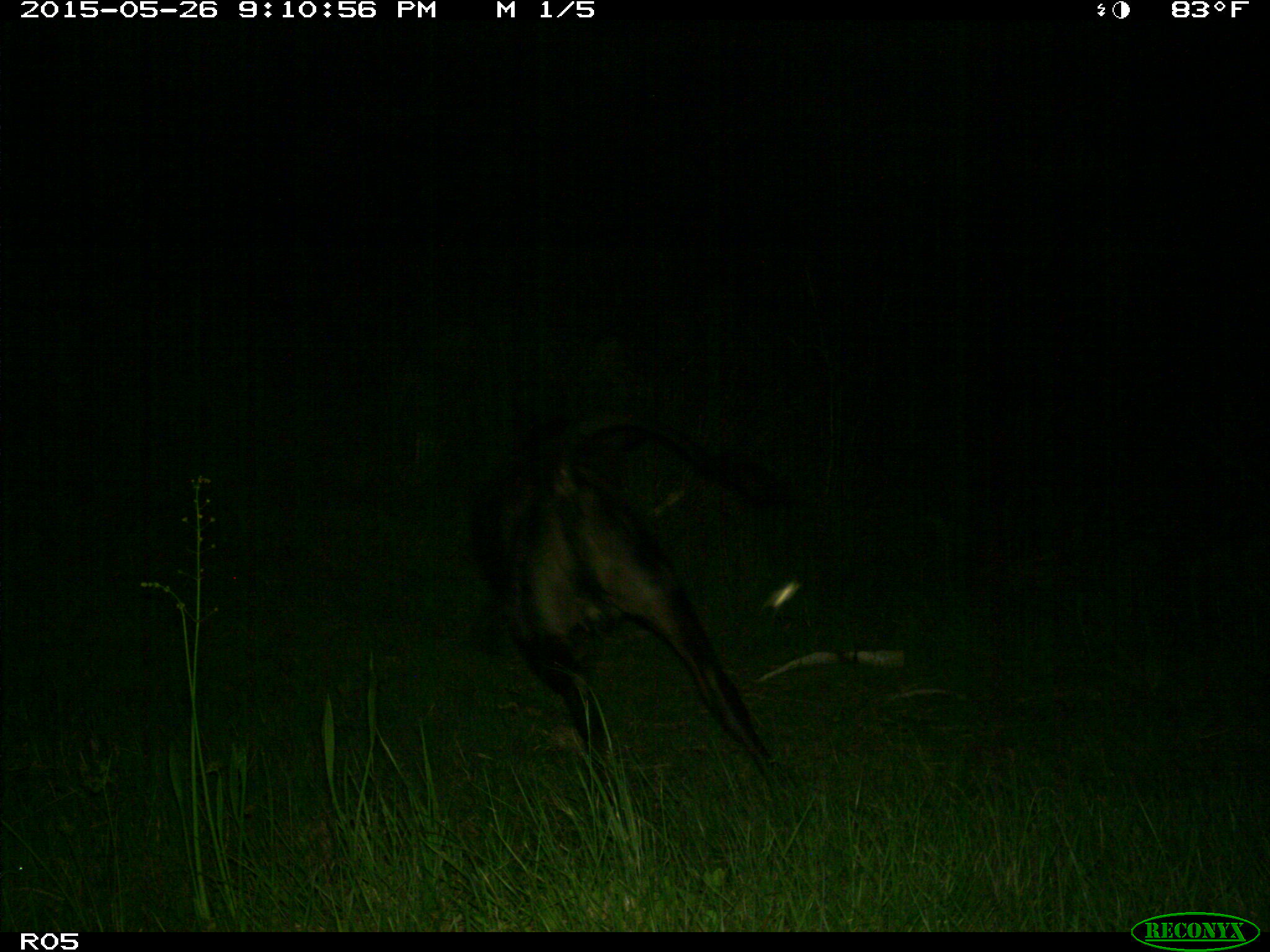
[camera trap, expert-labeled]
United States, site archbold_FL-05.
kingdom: Animalia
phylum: Chordata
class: Mammalia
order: Artiodactyla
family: Bovidae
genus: Bos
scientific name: Bos taurus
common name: domestic cow